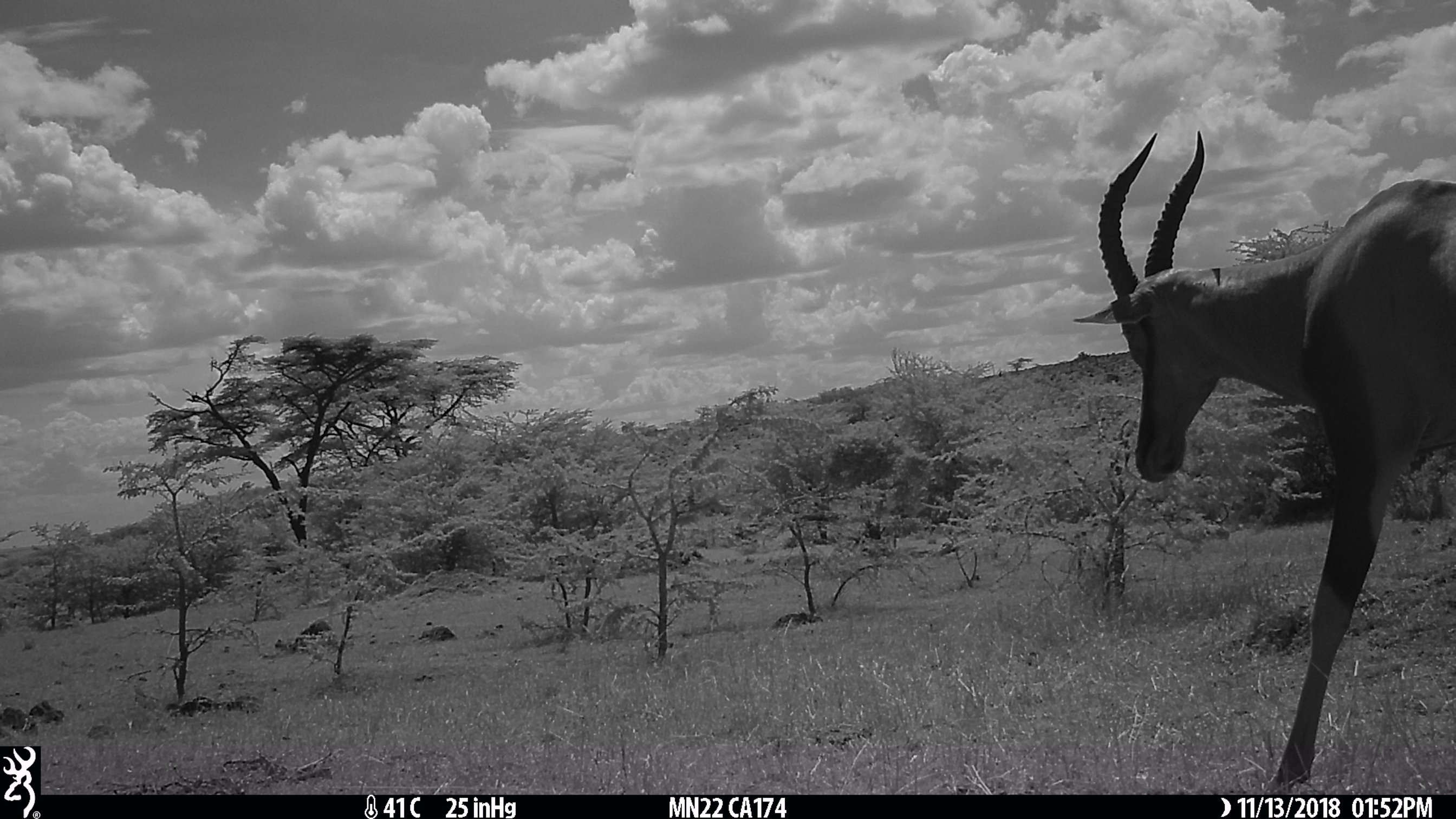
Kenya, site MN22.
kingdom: Animalia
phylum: Chordata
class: Mammalia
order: Artiodactyla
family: Bovidae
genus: Damaliscus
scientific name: Damaliscus lunatus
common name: topi